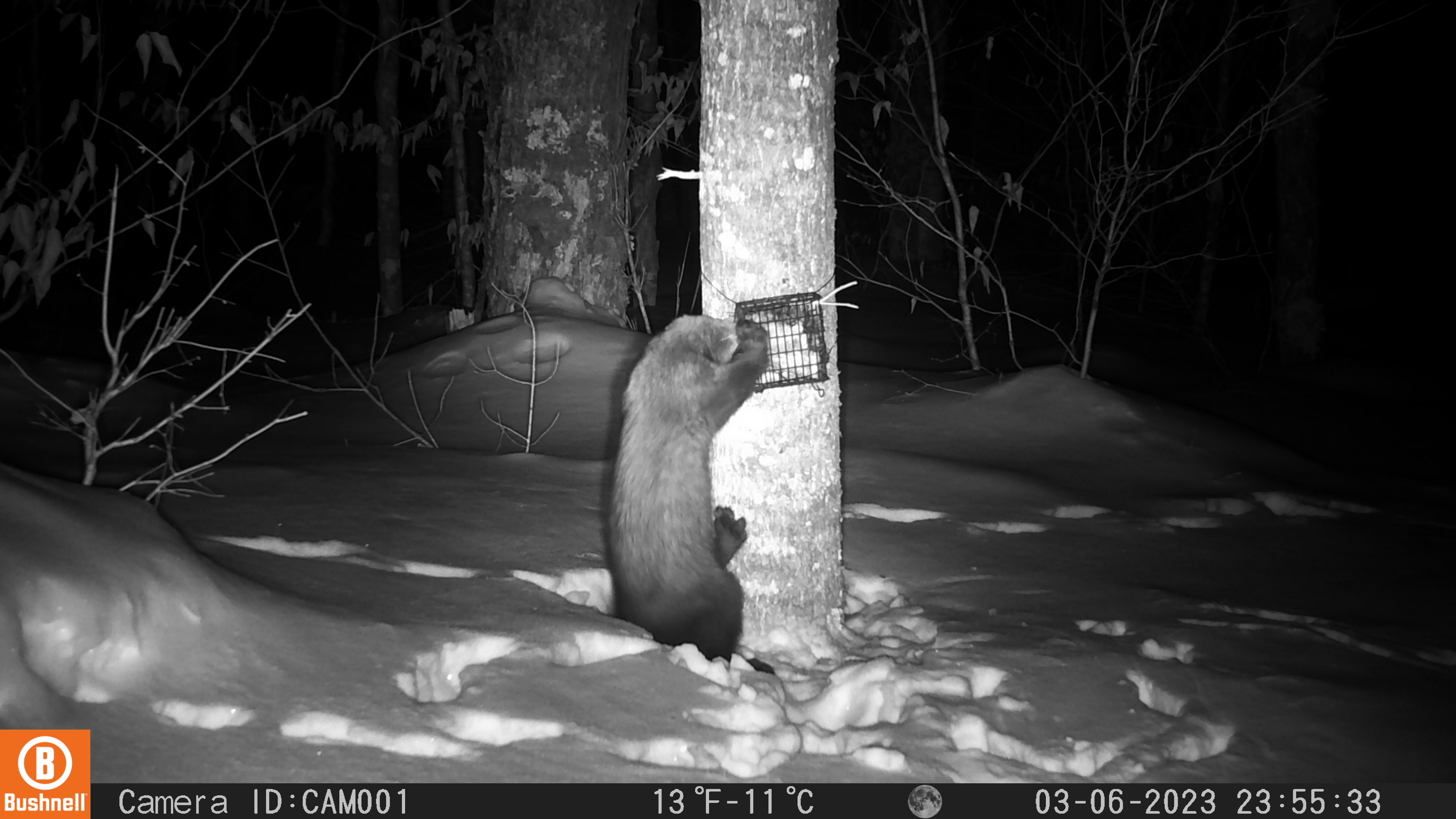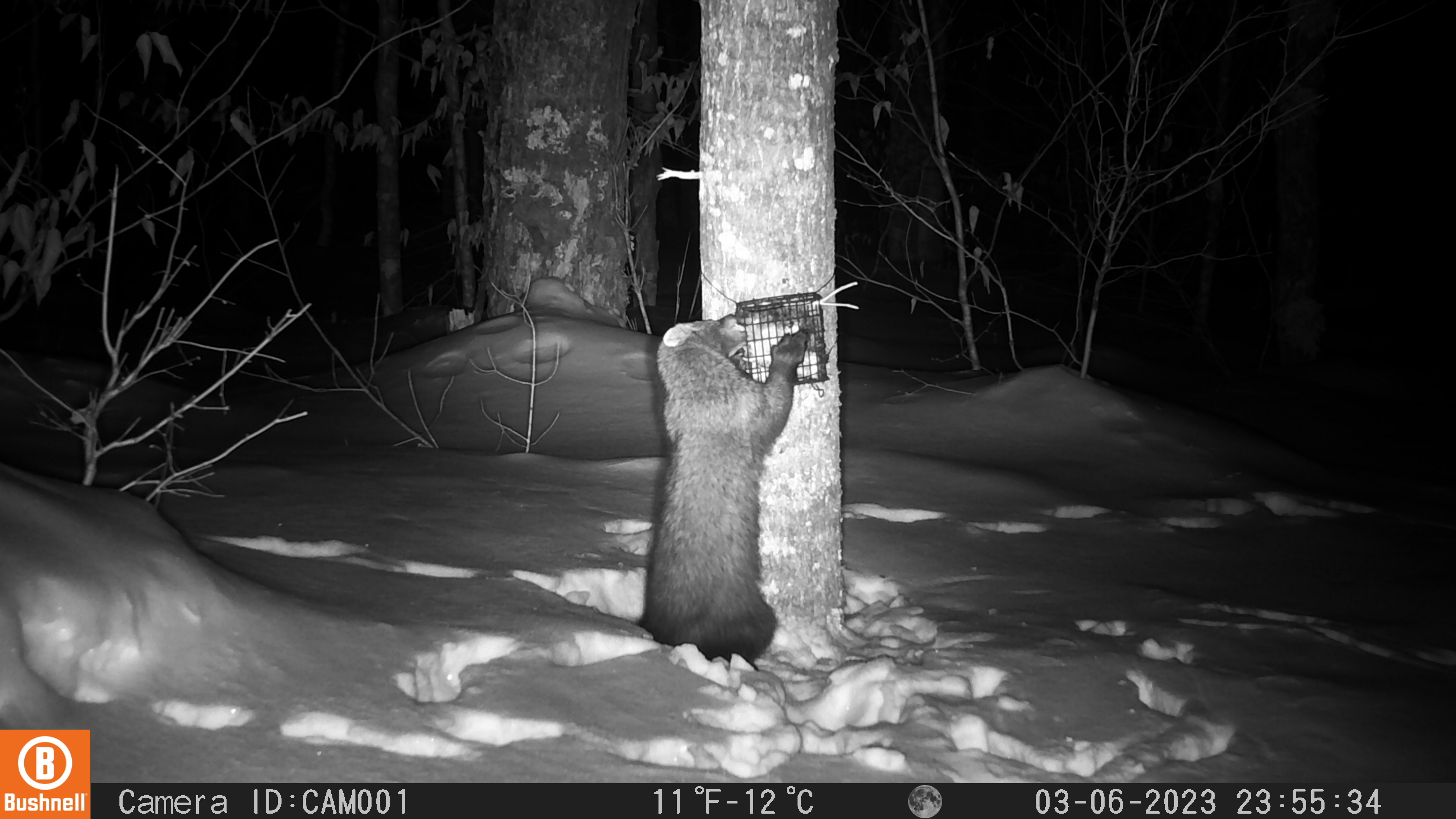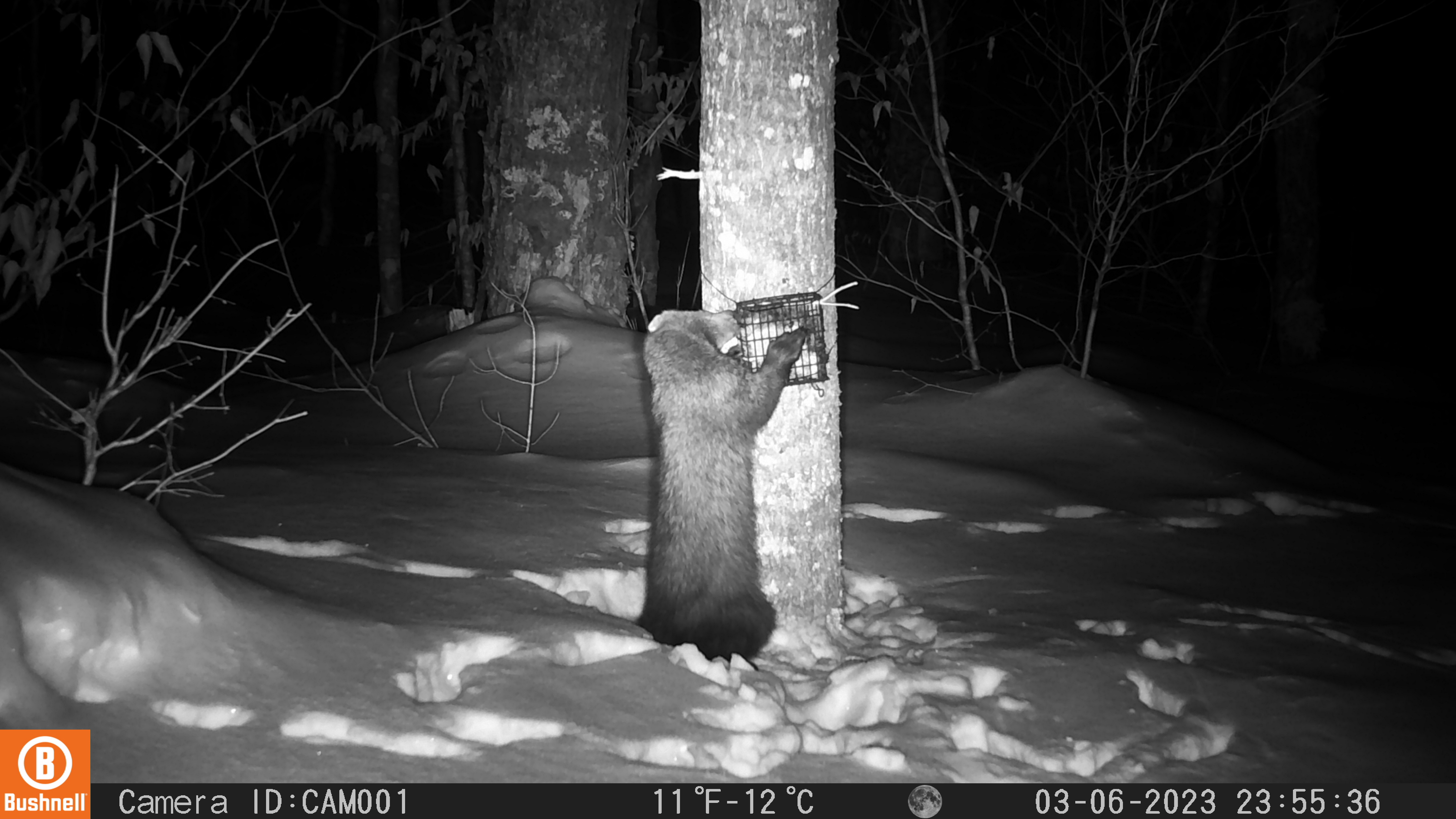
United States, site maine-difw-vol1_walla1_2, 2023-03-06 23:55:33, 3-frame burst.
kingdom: Animalia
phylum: Chordata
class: Mammalia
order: Carnivora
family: Mustelidae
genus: Pekania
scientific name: Pekania pennanti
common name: fisher